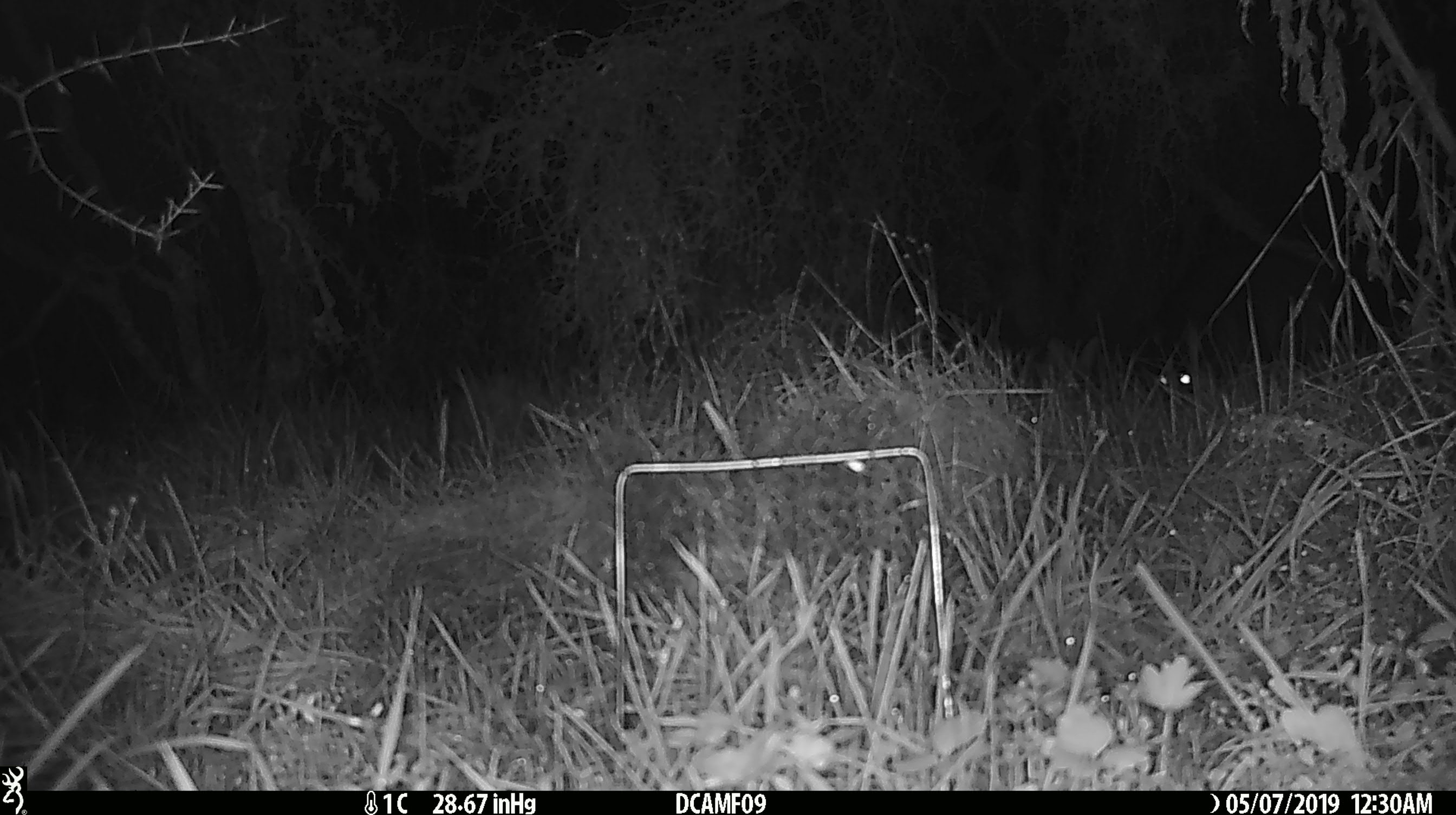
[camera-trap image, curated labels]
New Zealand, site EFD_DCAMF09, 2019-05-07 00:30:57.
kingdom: Animalia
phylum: Chordata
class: Mammalia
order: Diprotodontia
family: Phalangeridae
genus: Trichosurus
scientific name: Trichosurus vulpecula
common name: common brushtail possum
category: possum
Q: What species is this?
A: Possum (common brushtail possum) (Trichosurus vulpecula).